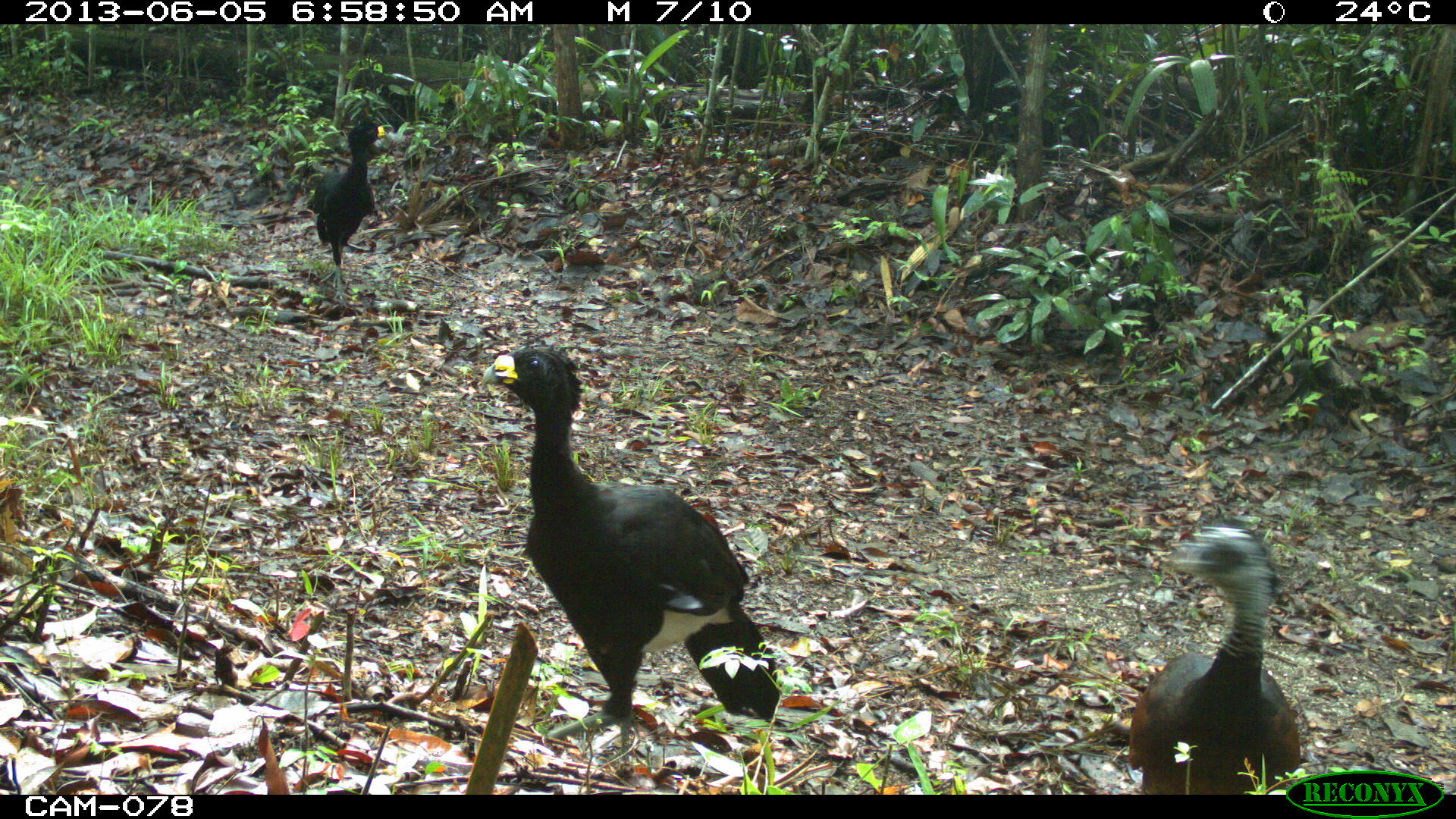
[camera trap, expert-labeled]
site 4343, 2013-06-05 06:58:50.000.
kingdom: Animalia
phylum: Chordata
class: Aves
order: Galliformes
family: Cracidae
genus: Crax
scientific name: Crax rubra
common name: great curassow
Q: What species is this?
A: Crax rubra (great curassow).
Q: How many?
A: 3.